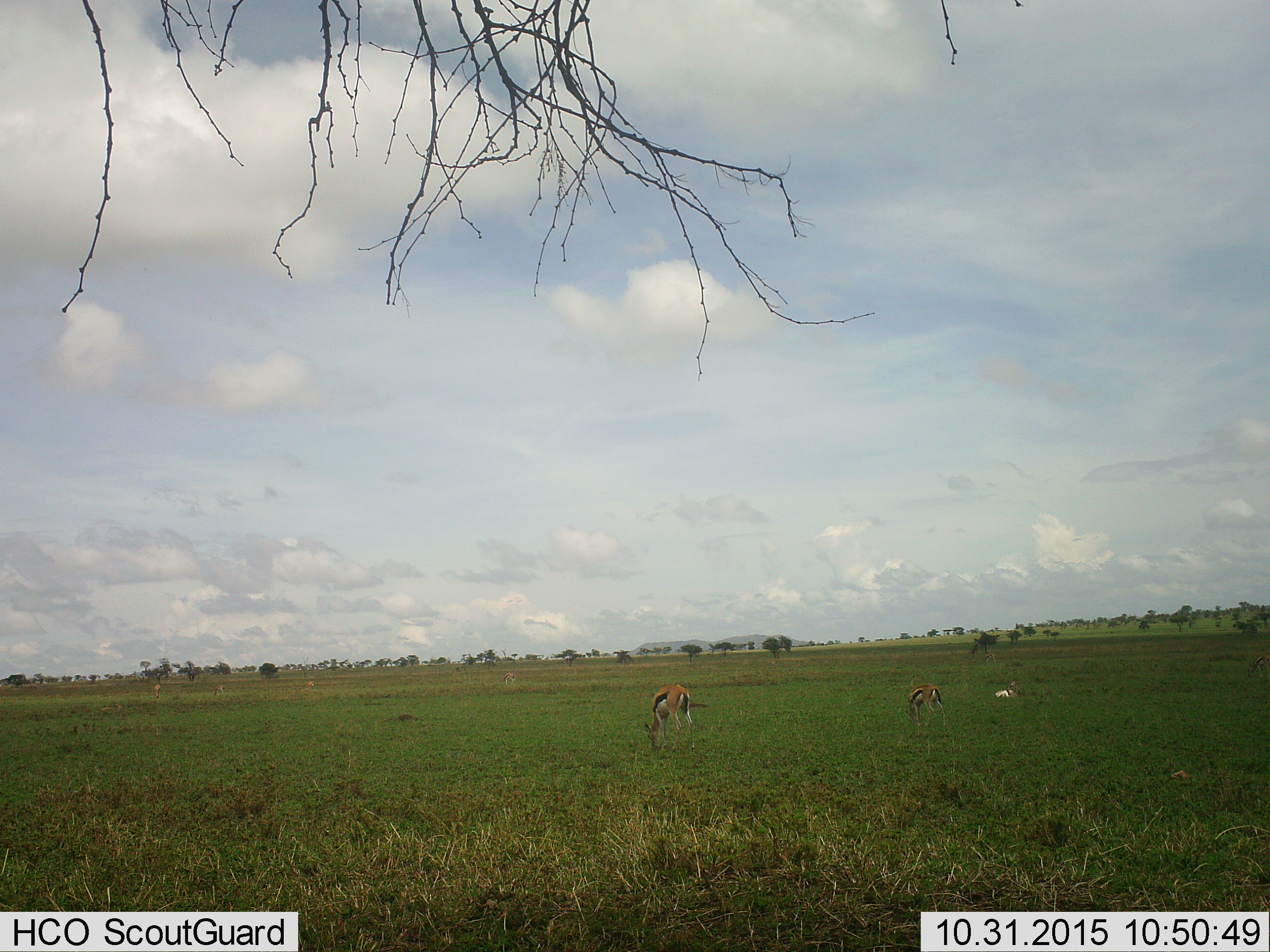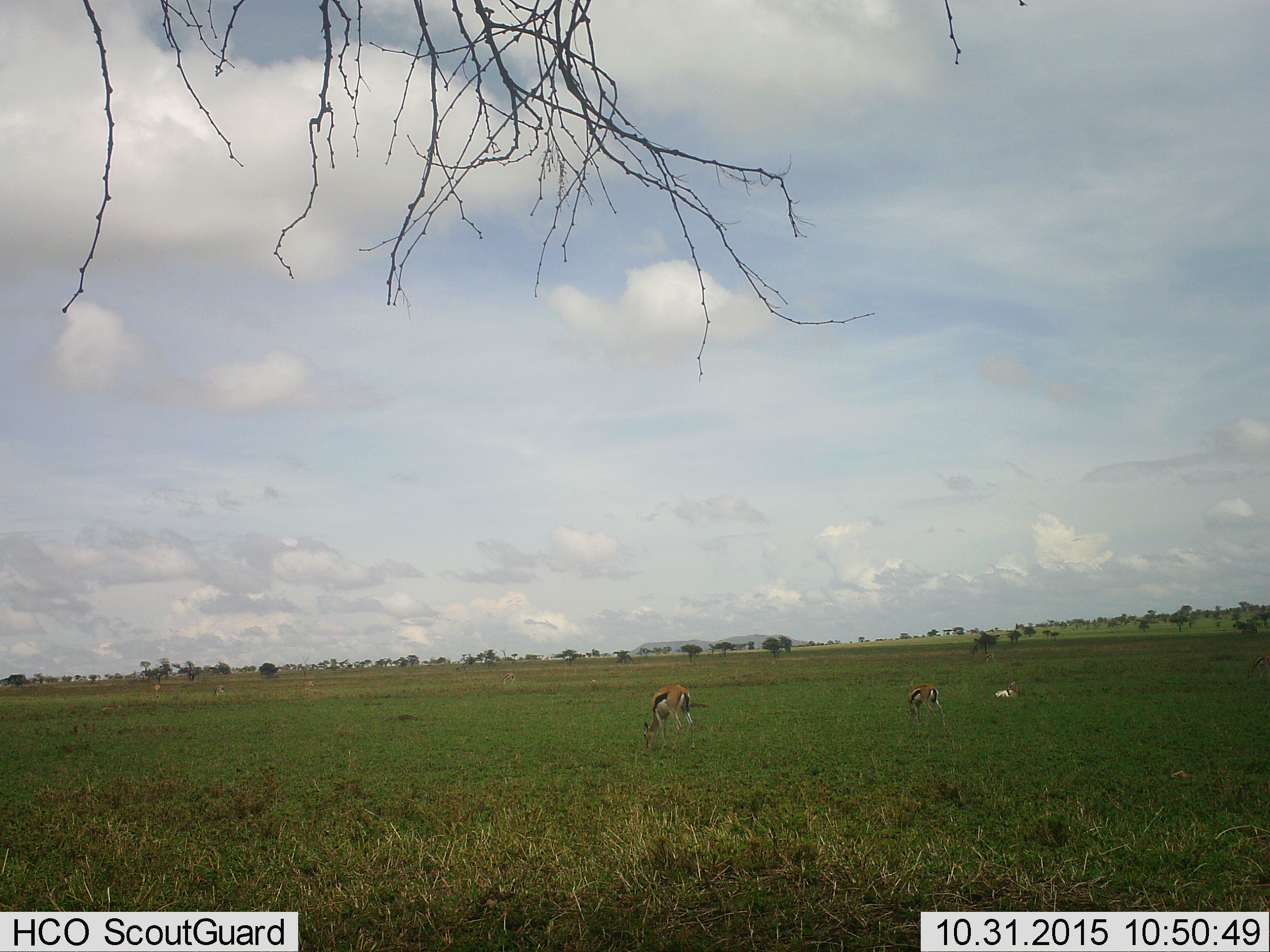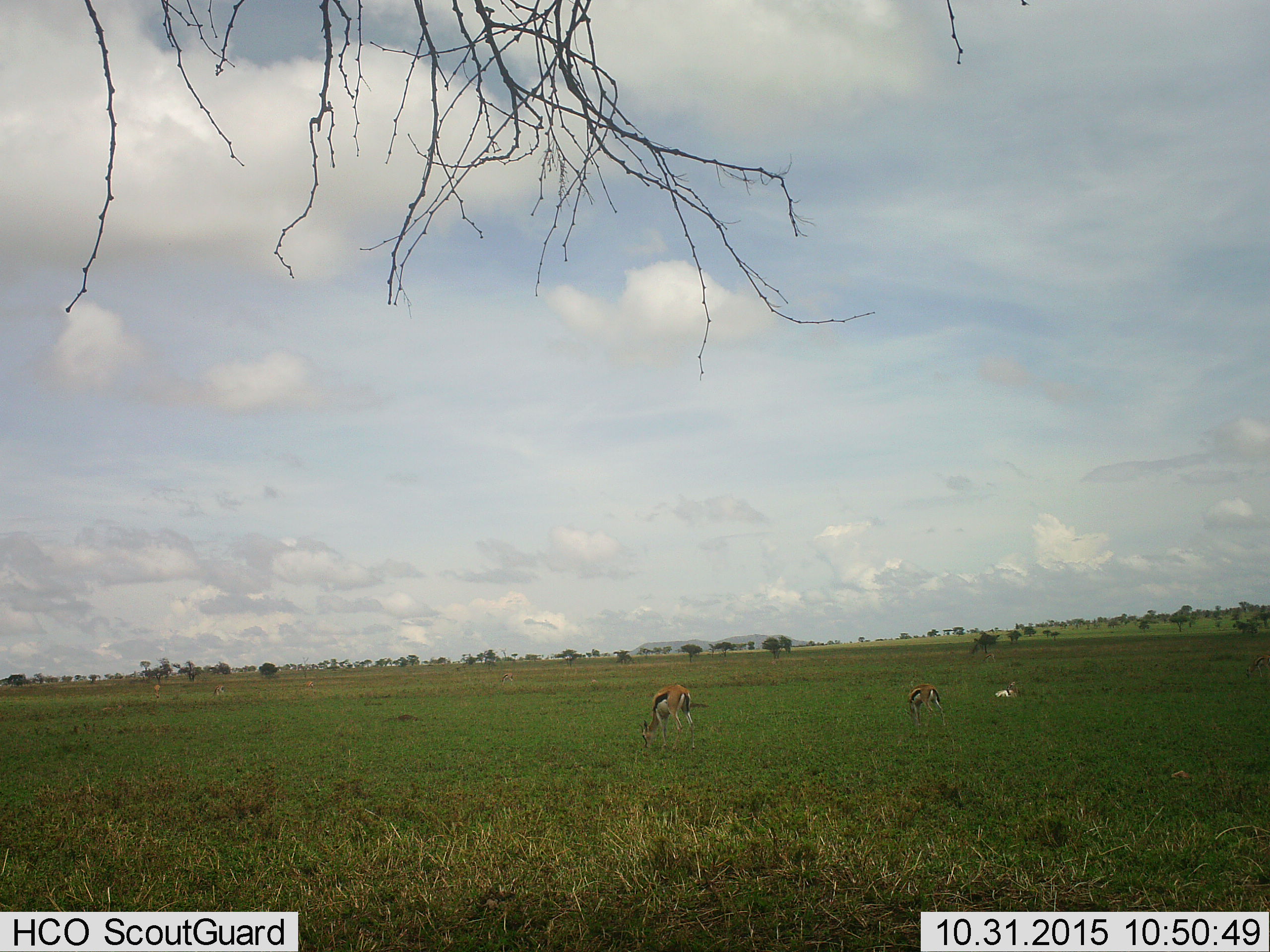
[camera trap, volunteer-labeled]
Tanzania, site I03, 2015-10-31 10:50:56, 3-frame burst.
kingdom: Animalia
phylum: Chordata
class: Mammalia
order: Artiodactyla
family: Bovidae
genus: Eudorcas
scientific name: Eudorcas thomsonii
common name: thomson's gazelle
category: gazellethomsons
Gazellethomsons (thomson's gazelle) (Eudorcas thomsonii), count 7. Behavior (volunteer vote fractions): standing 44%, resting 56%, moving 0%, interacting 0%. Young present (vote fraction): 0%. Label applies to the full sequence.